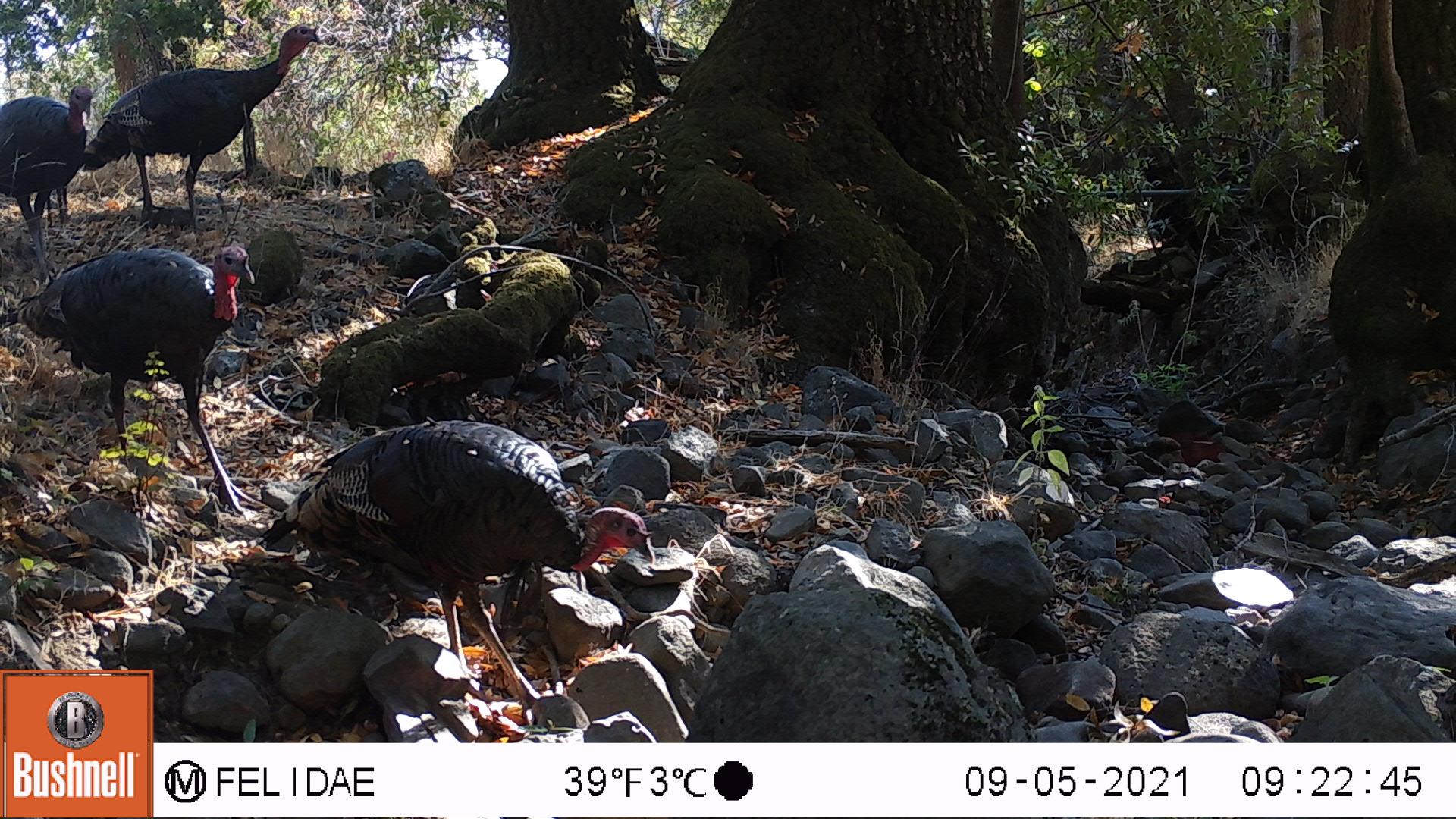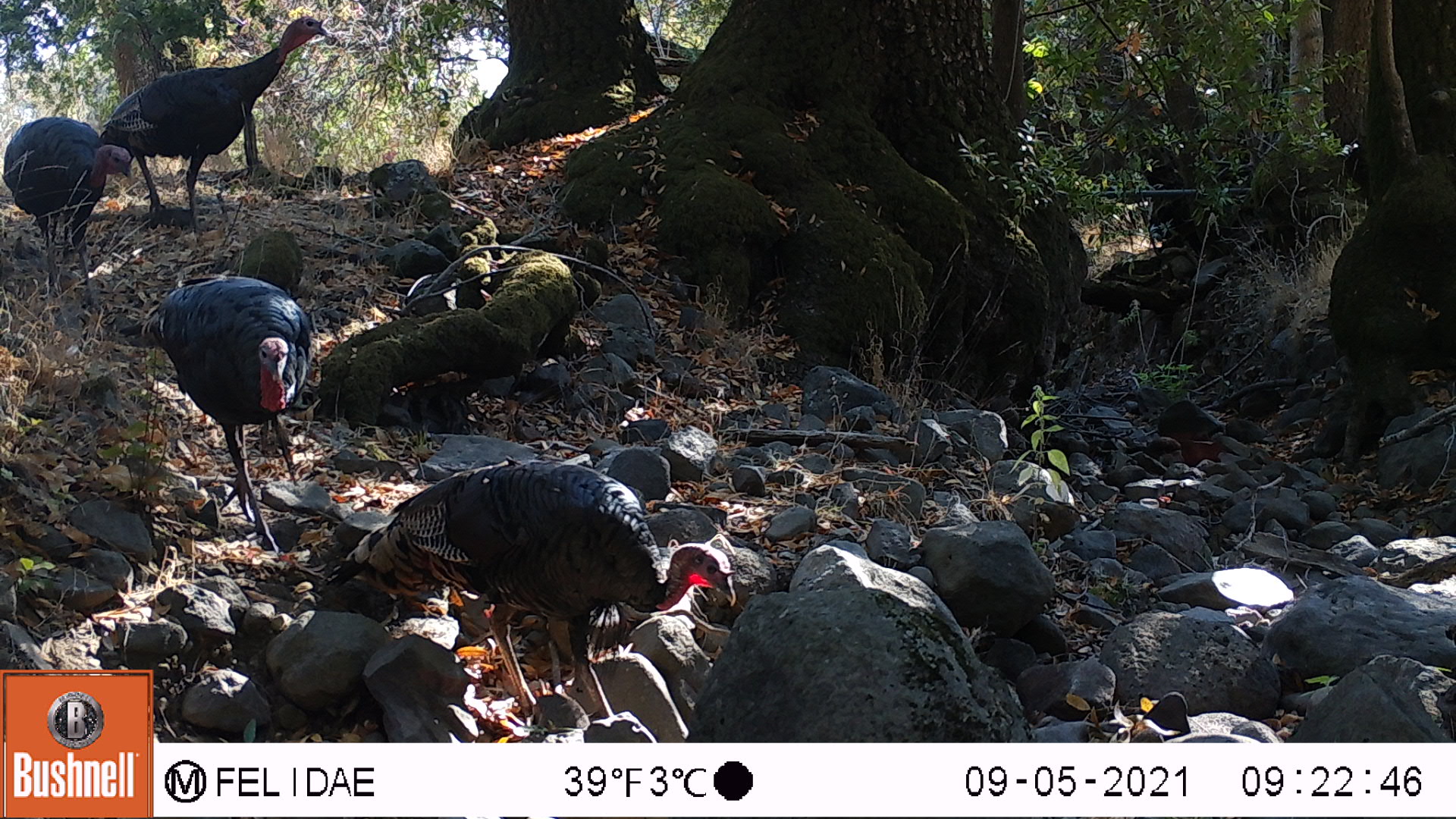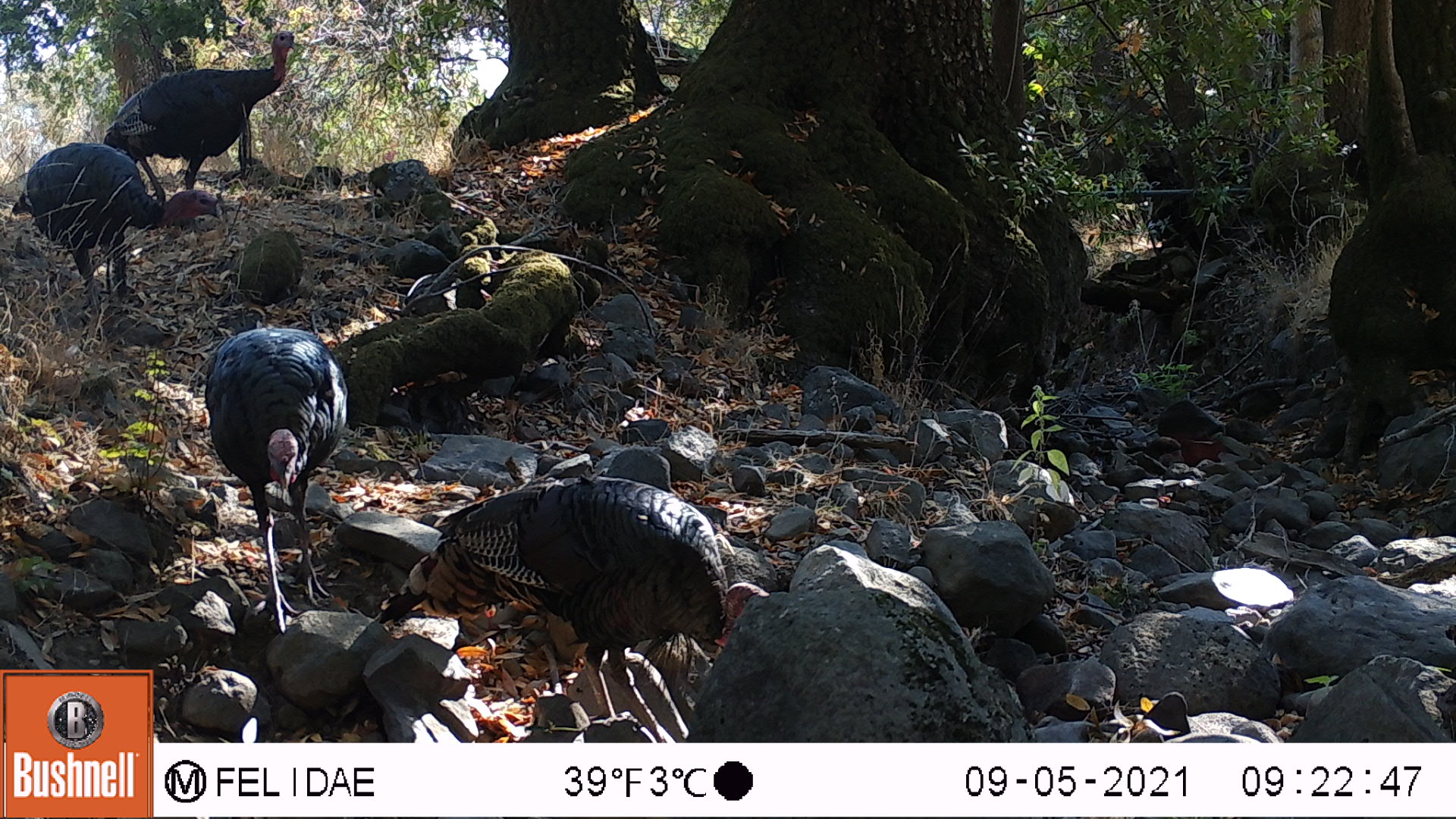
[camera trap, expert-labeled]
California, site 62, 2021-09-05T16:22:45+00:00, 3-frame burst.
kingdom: Animalia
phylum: Chordata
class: Aves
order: Galliformes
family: Phasianidae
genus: Meleagris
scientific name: Meleagris gallopavo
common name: turkey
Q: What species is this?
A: Turkey (Meleagris gallopavo).